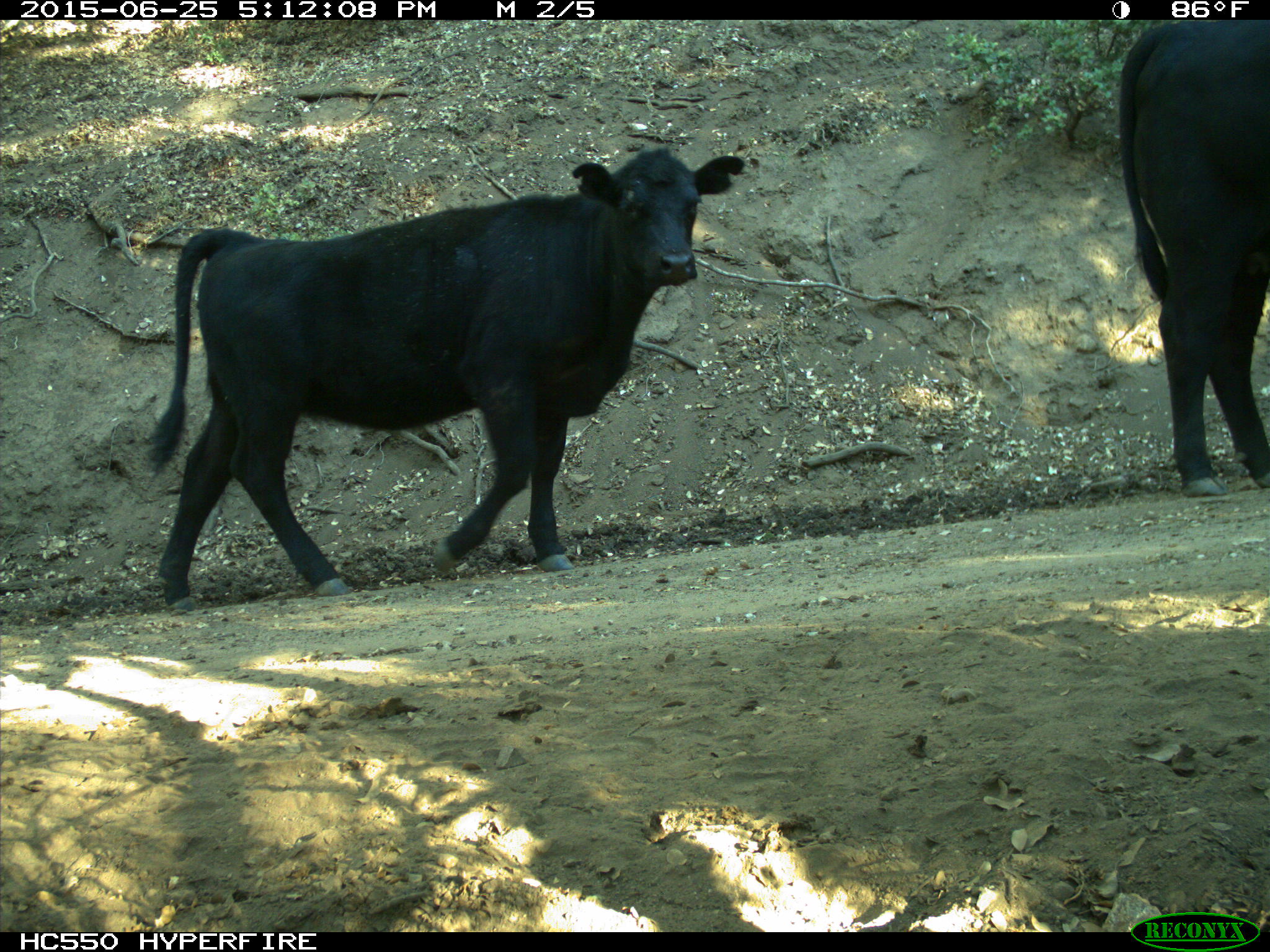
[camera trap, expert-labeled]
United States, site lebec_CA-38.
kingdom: Animalia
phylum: Chordata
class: Mammalia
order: Artiodactyla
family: Bovidae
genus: Bos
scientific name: Bos taurus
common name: domestic cow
Bos taurus (domestic cow).